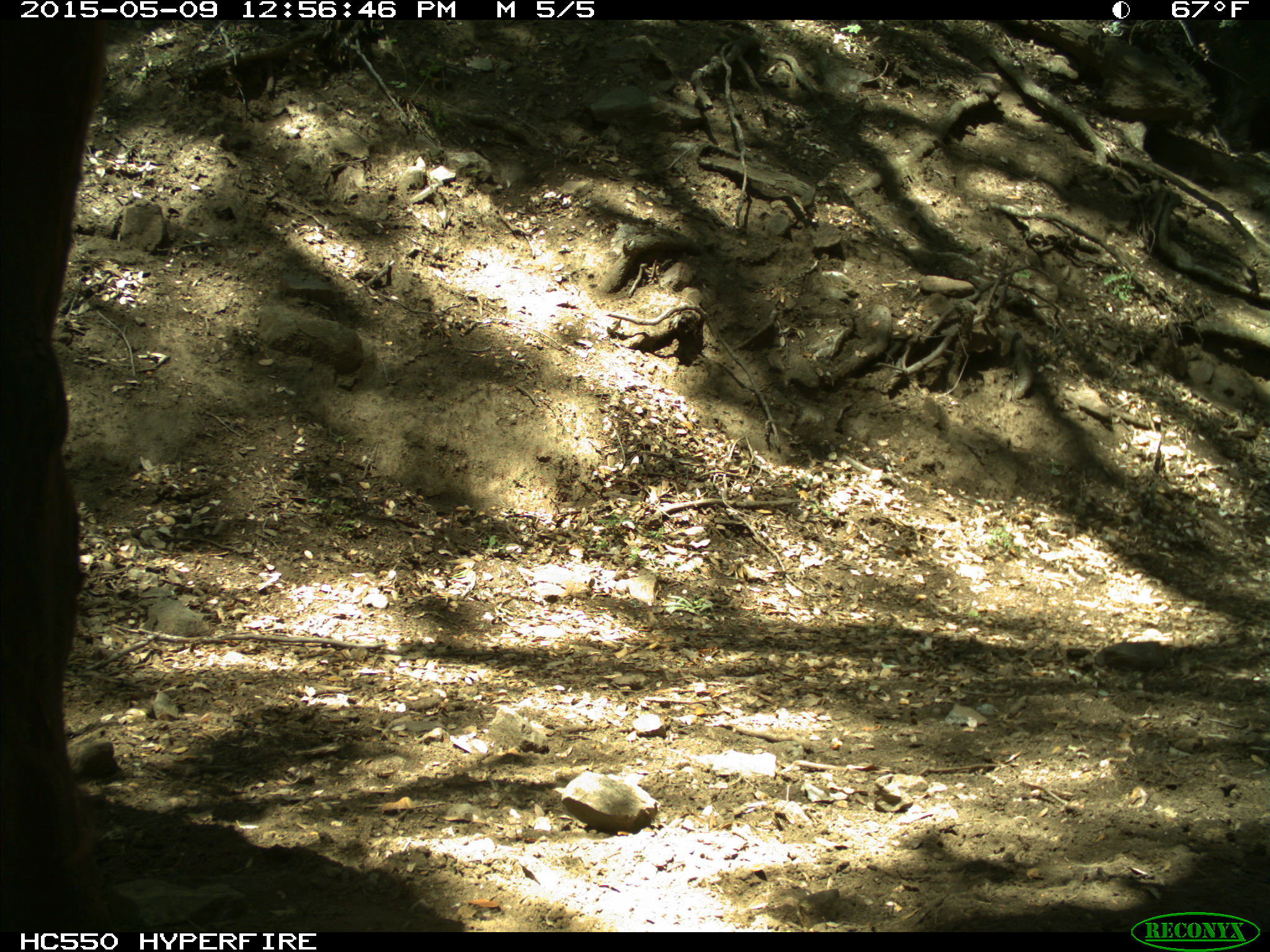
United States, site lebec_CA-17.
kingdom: Animalia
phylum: Chordata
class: Mammalia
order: Artiodactyla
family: Bovidae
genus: Bos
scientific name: Bos taurus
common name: domestic cow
Bos taurus (domestic cow).